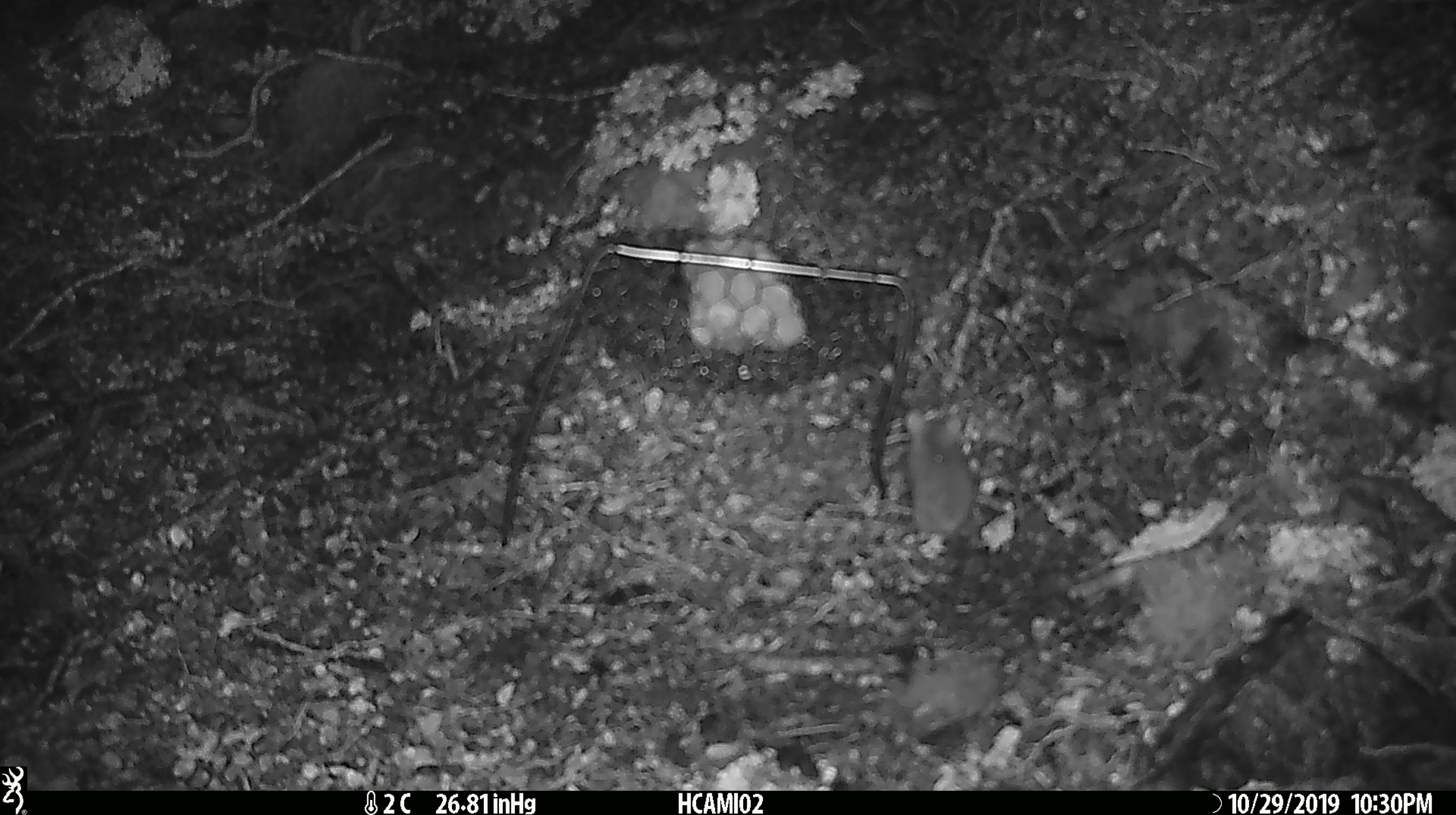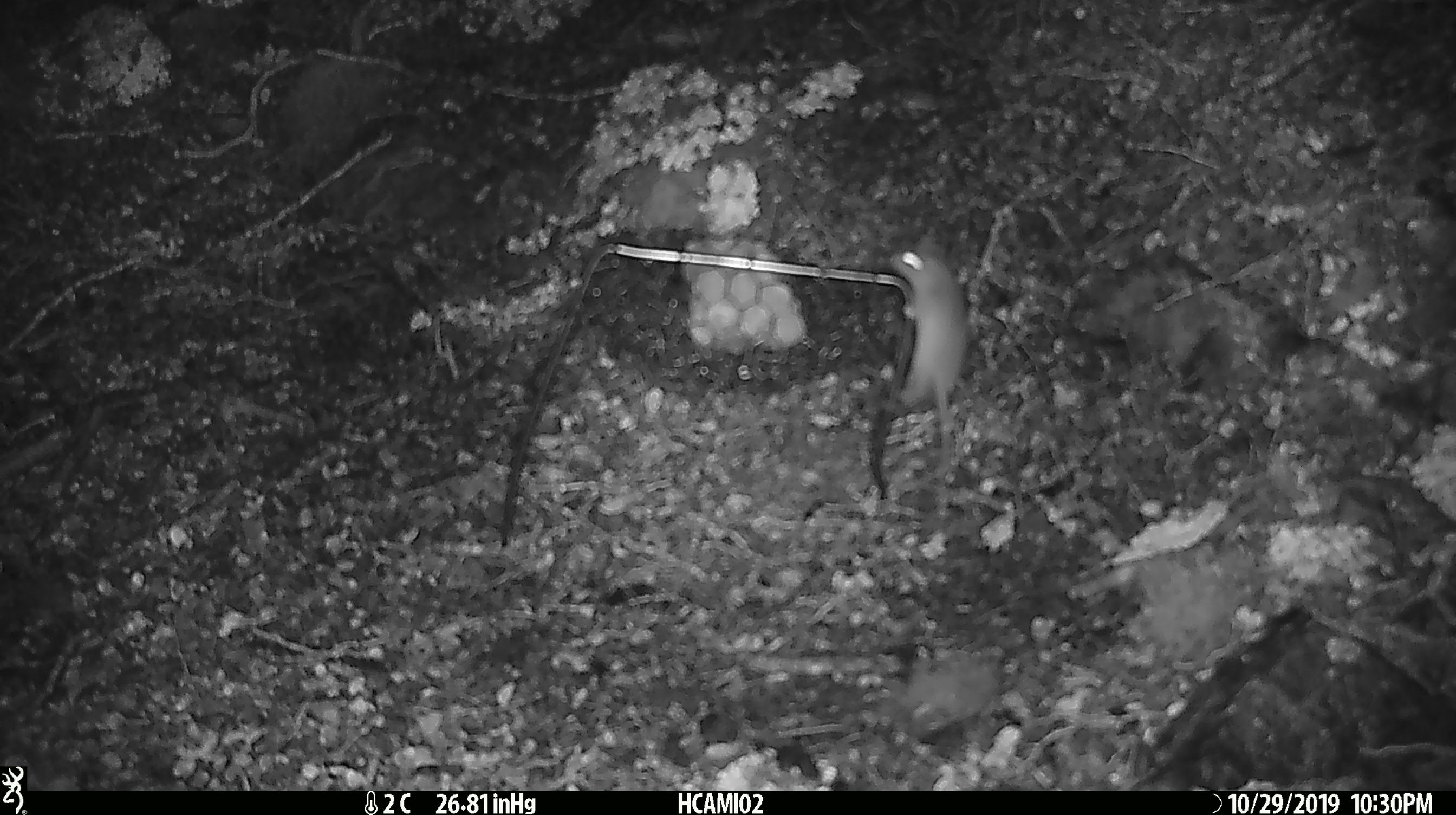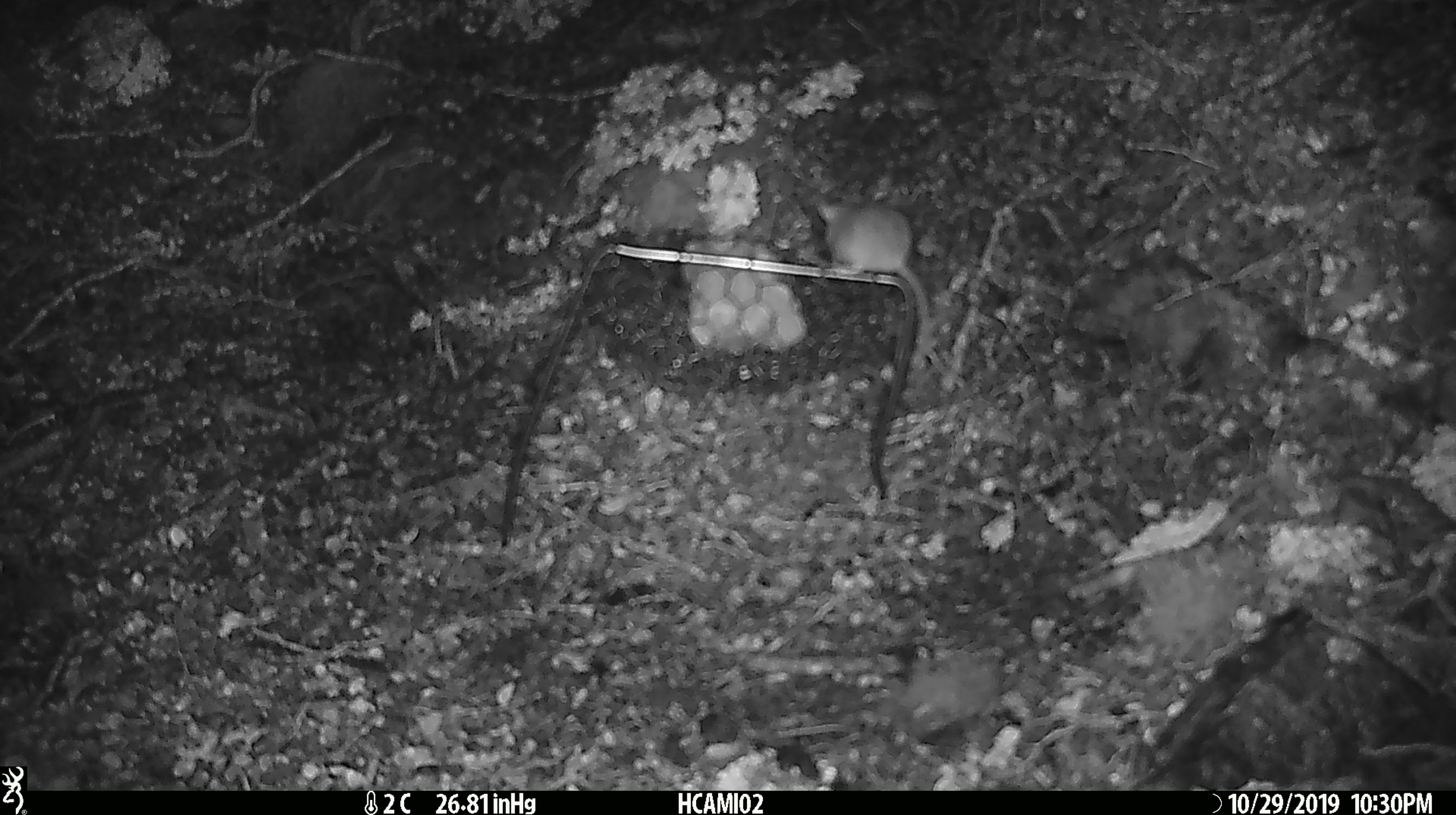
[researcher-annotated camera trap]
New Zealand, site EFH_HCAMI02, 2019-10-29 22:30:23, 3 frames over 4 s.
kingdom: Animalia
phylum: Chordata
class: Mammalia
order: Rodentia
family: Muridae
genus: Mus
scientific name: Mus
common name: mouse